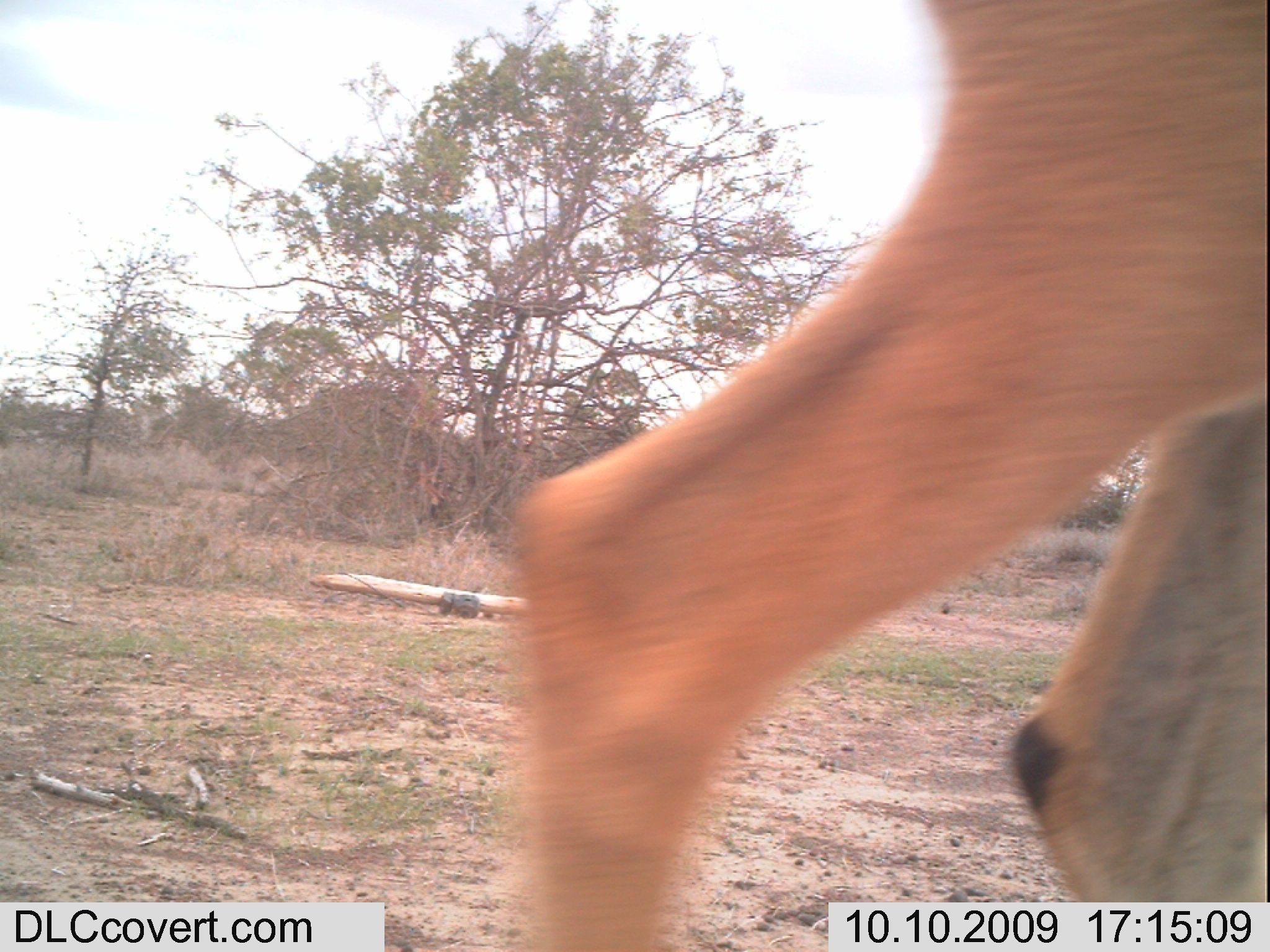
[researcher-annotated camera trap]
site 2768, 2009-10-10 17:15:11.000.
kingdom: Animalia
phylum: Chordata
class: Mammalia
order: Artiodactyla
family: Bovidae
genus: Aepyceros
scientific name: Aepyceros melampus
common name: impala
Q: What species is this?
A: Aepyceros melampus (impala).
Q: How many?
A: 1.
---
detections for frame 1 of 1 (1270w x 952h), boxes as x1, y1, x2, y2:
aepyceros melampus: 475, 0, 1270, 952